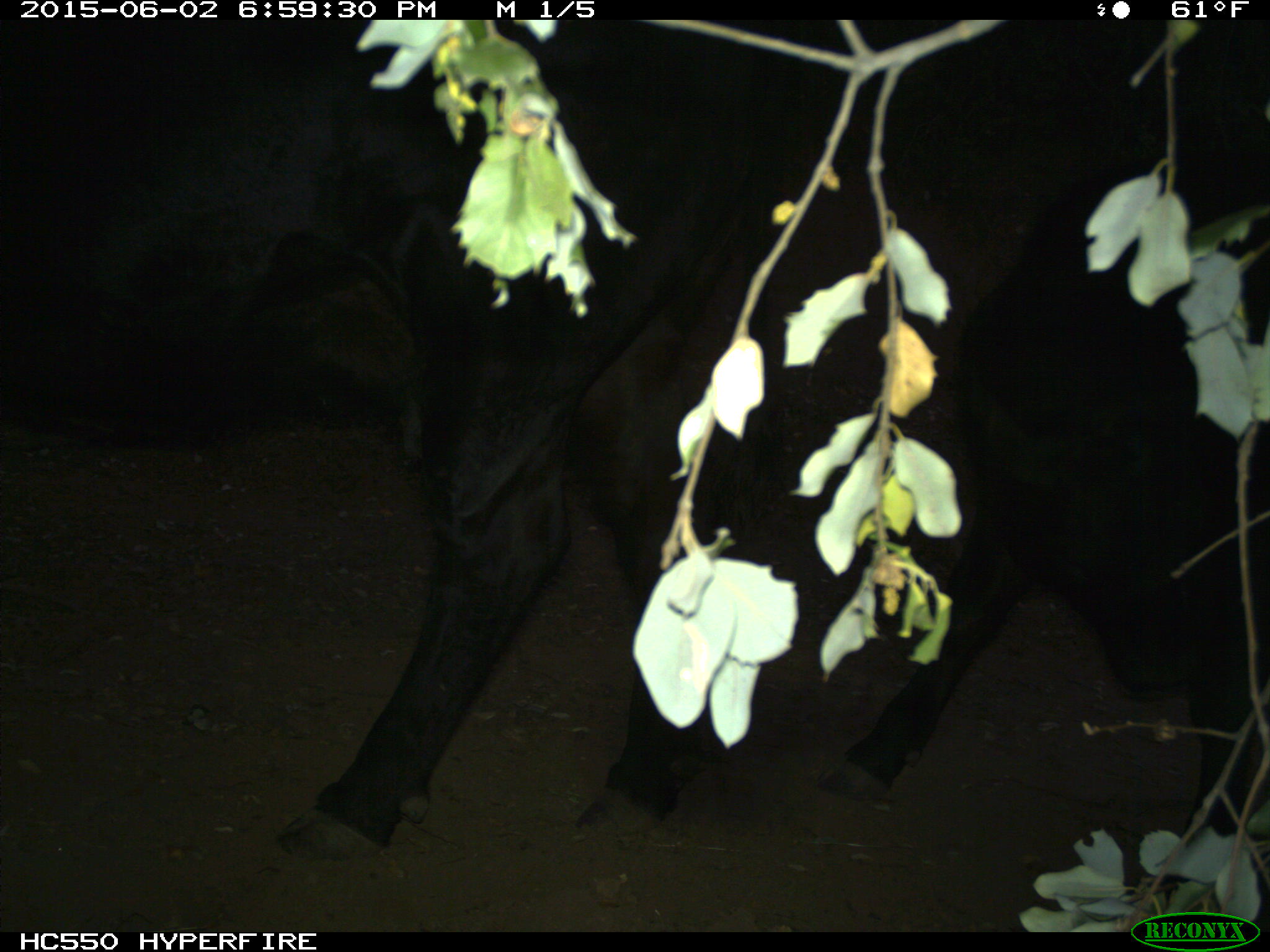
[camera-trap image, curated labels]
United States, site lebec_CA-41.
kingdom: Animalia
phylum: Chordata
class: Mammalia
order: Artiodactyla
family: Bovidae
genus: Bos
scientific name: Bos taurus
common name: domestic cow